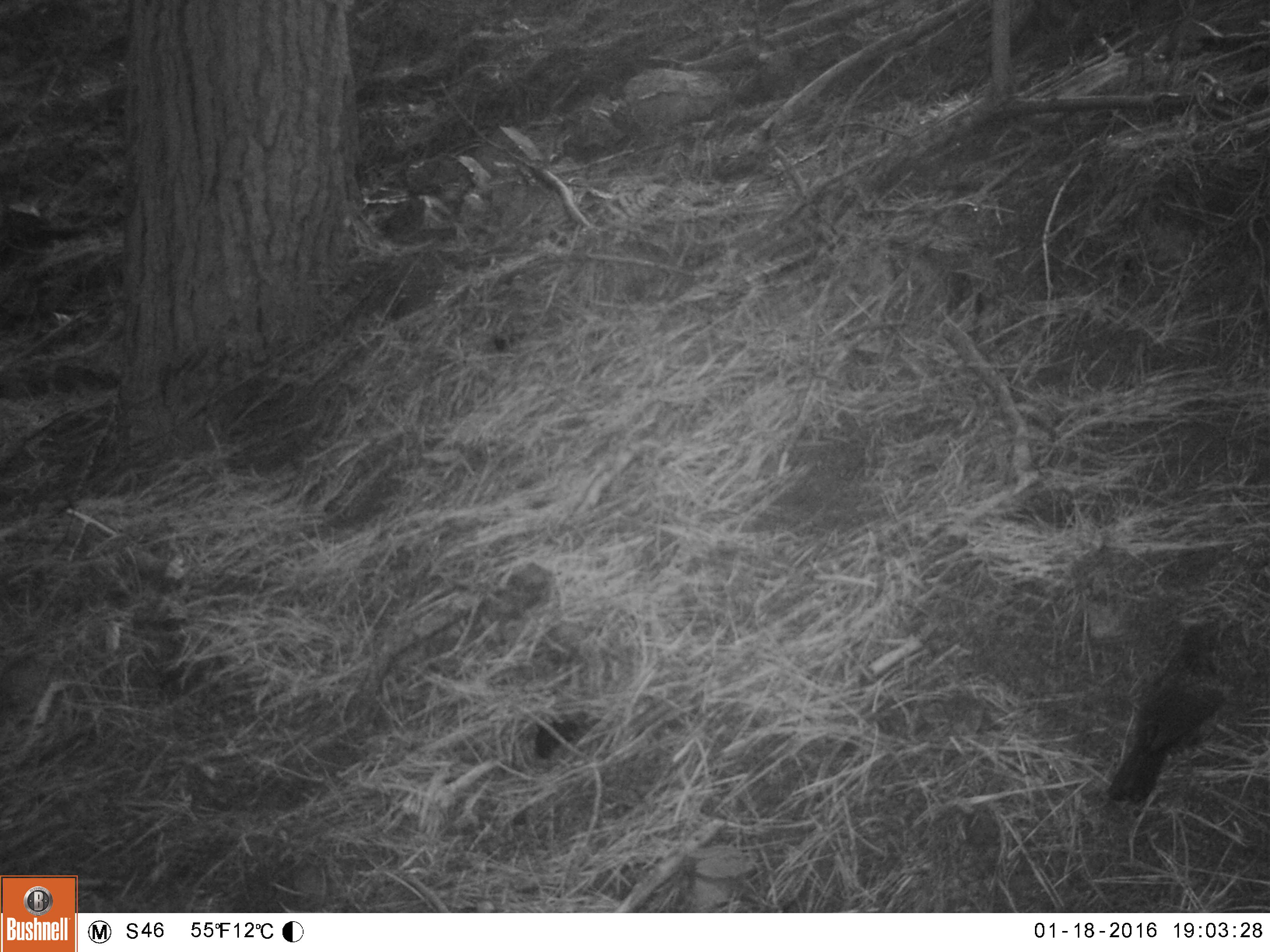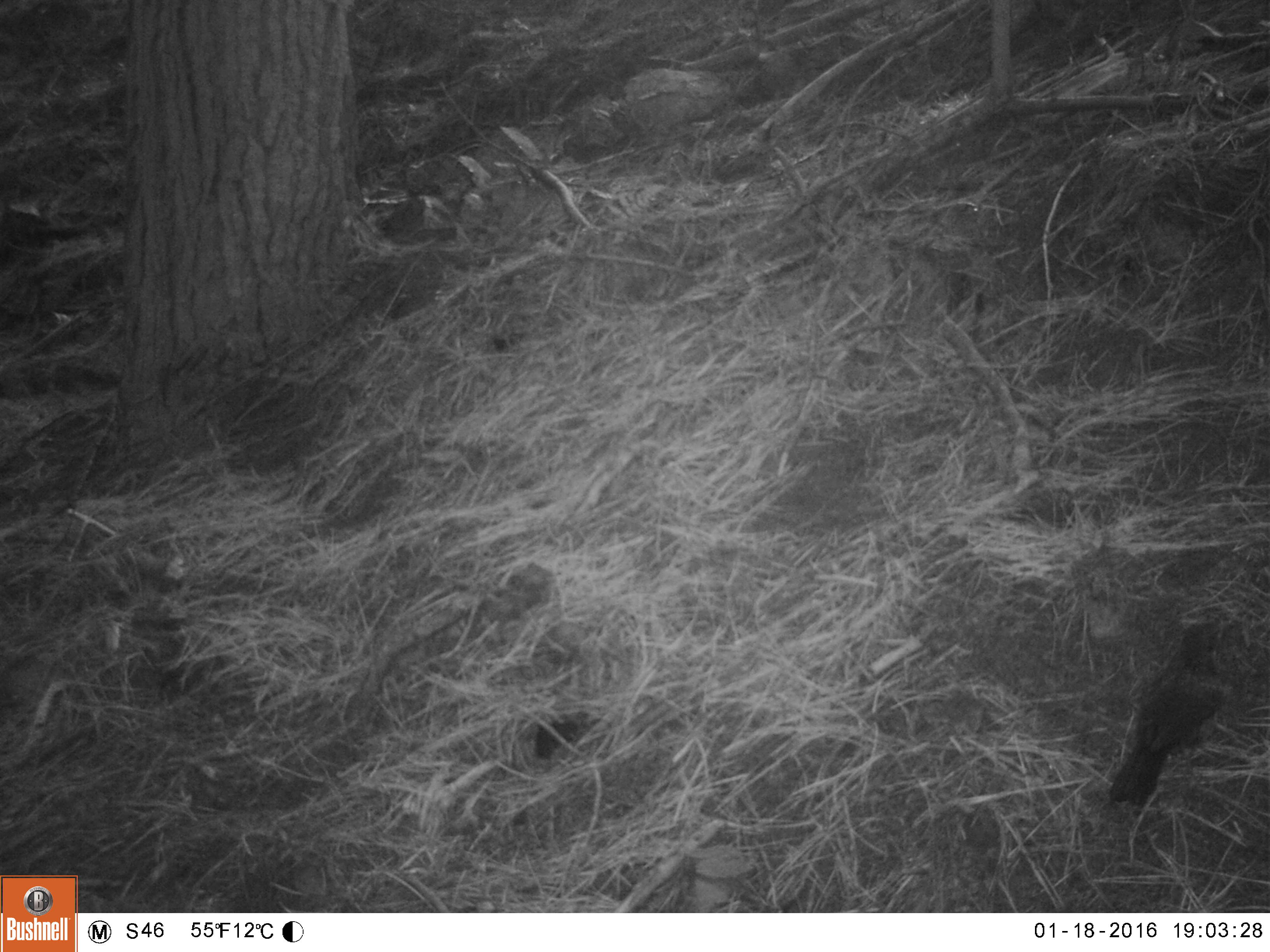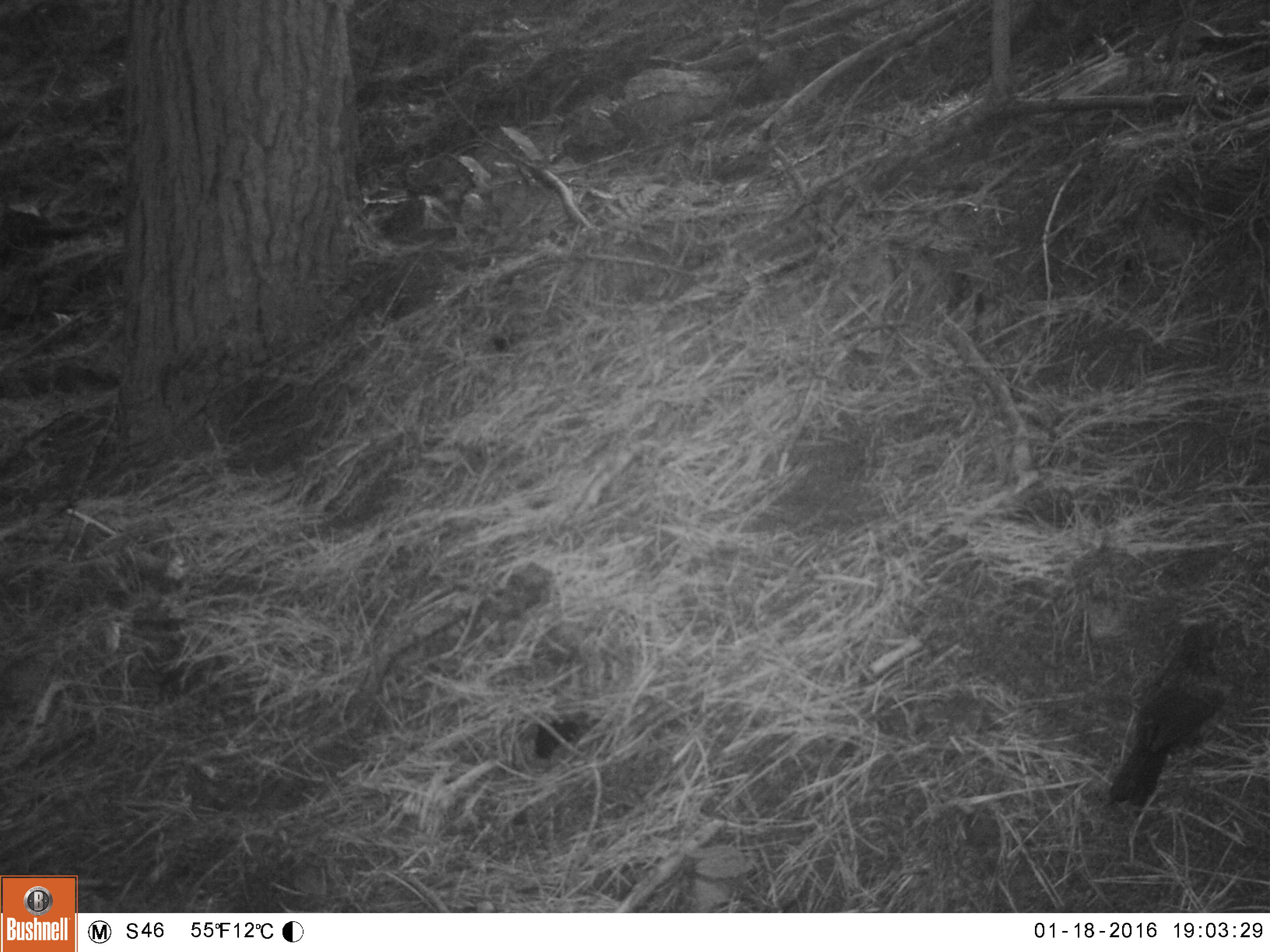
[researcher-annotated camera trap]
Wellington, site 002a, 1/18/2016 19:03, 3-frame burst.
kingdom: Animalia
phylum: Chordata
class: Aves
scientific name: Aves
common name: bird